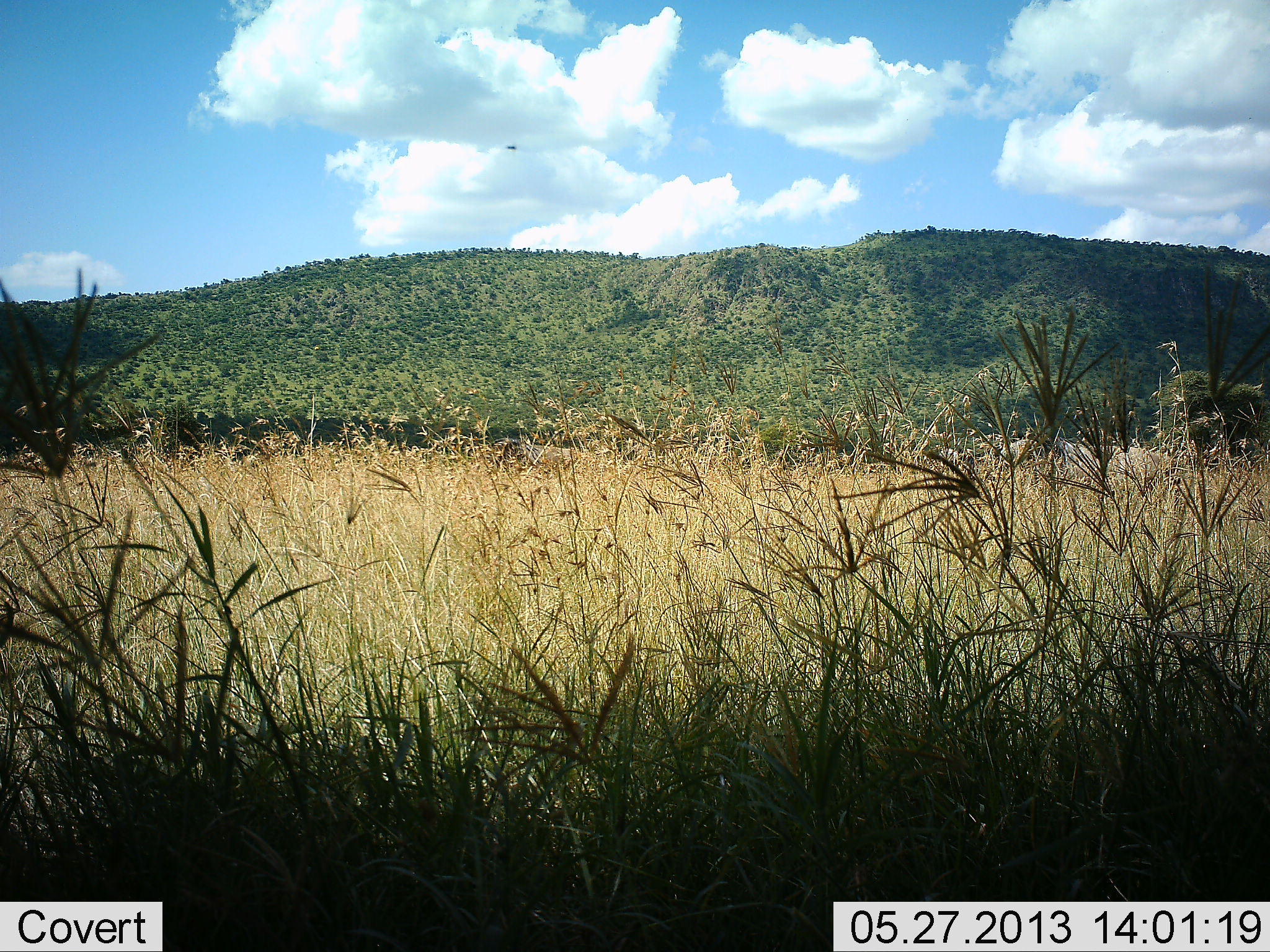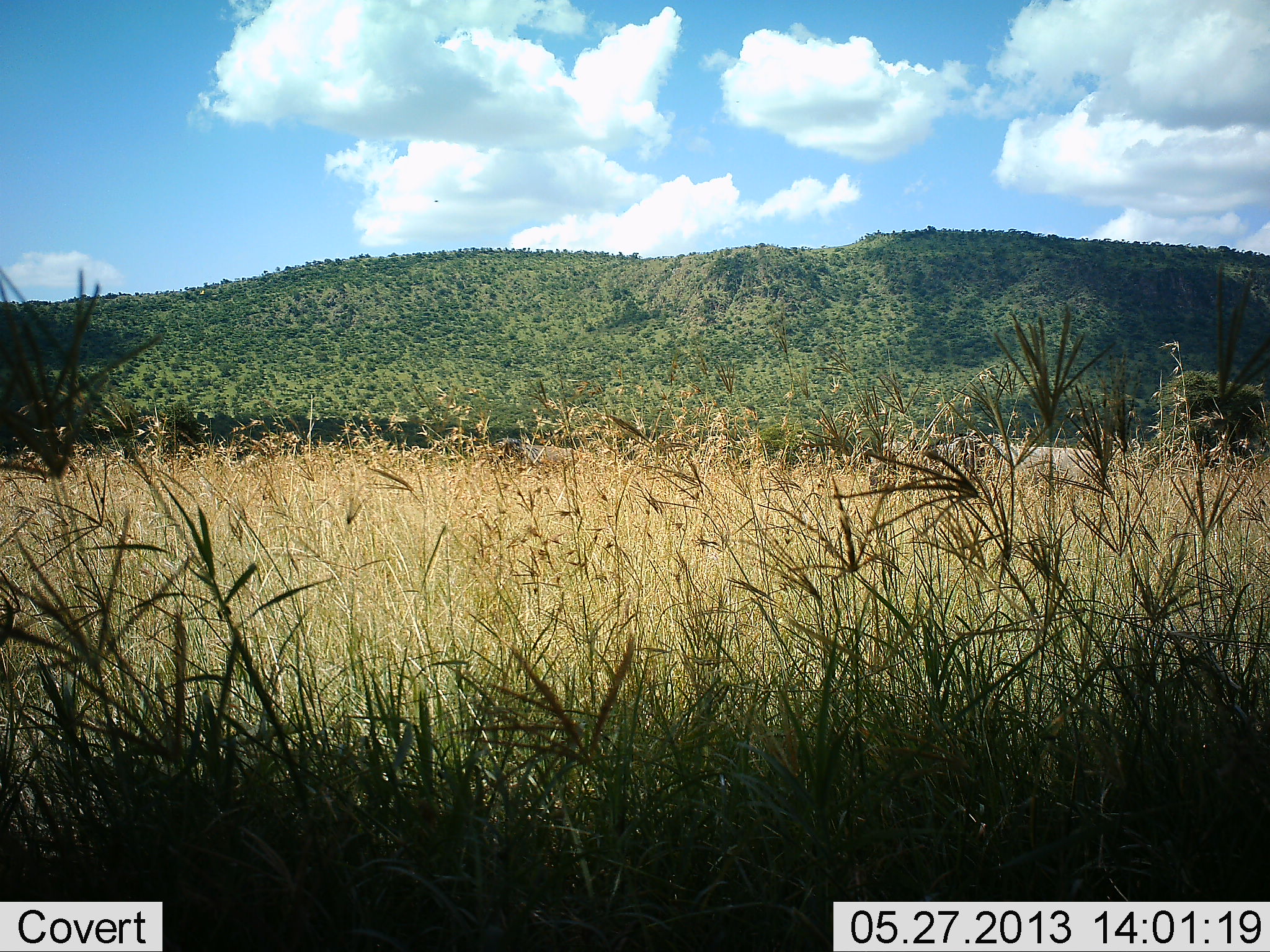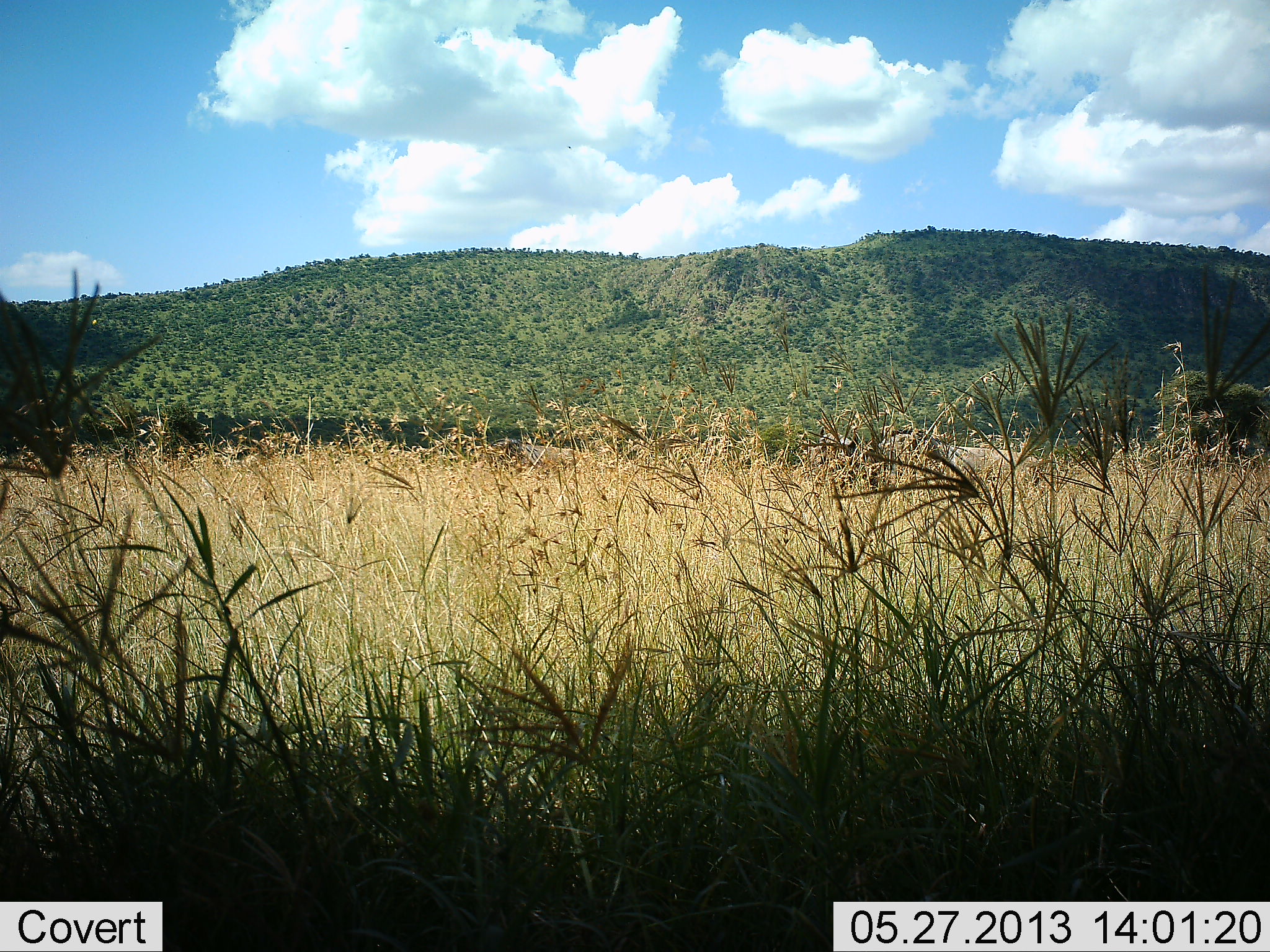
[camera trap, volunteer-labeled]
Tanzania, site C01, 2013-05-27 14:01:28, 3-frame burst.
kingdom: Animalia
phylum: Chordata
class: Mammalia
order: Artiodactyla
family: Bovidae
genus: Connochaetes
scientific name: Connochaetes taurinus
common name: blue wildebeest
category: wildebeest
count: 1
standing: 11%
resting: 0%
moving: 100%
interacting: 0%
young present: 0%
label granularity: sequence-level